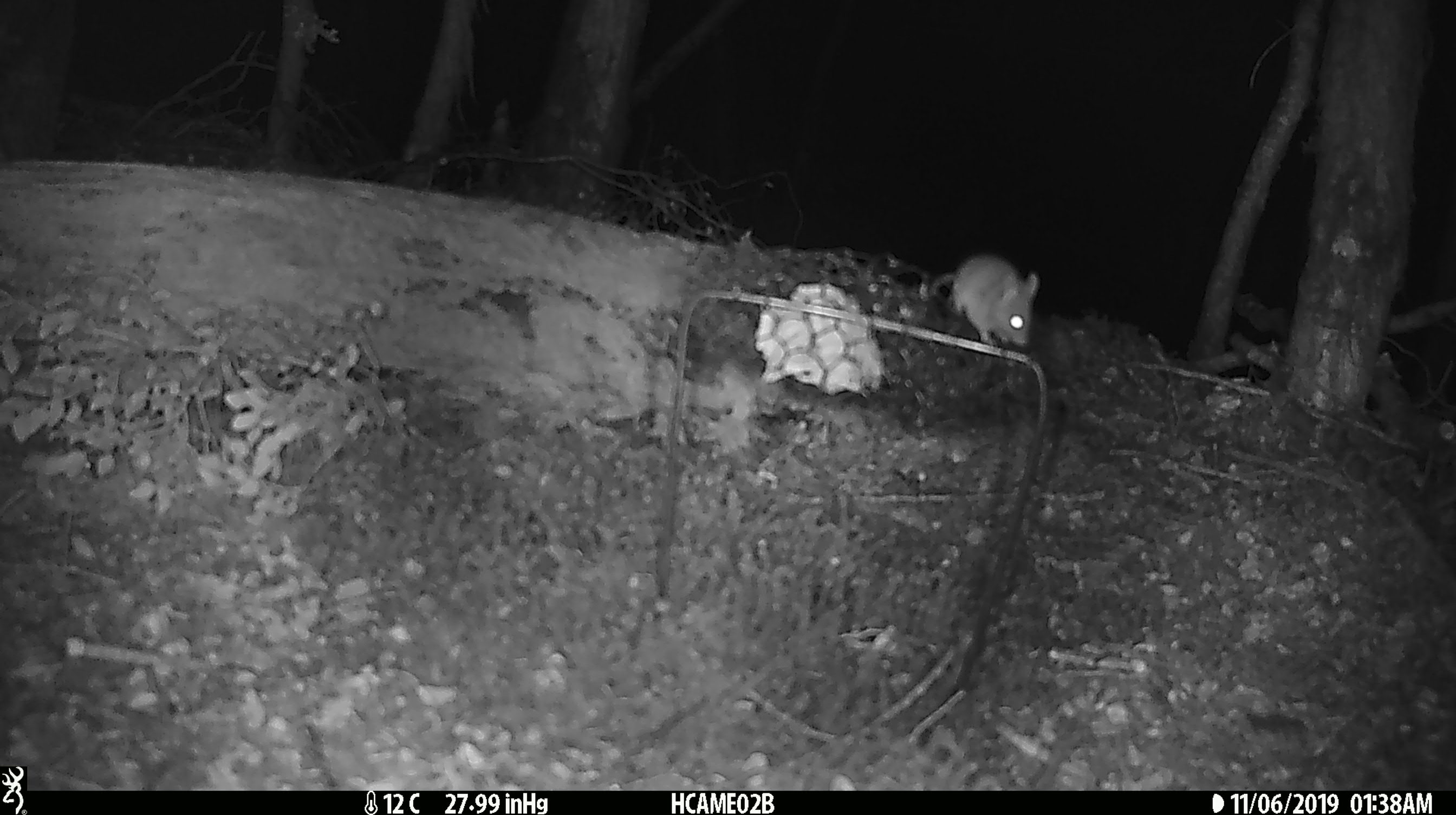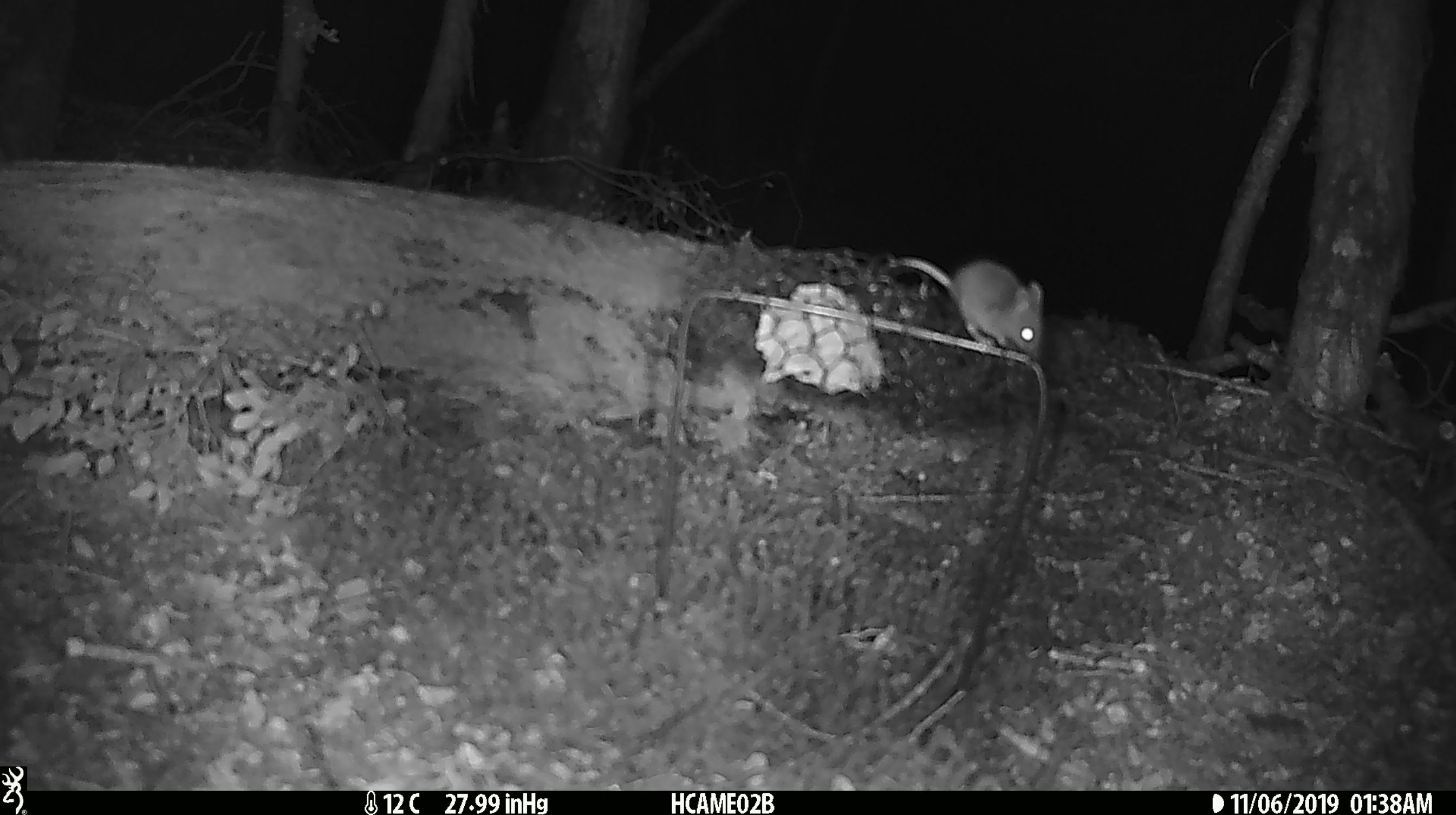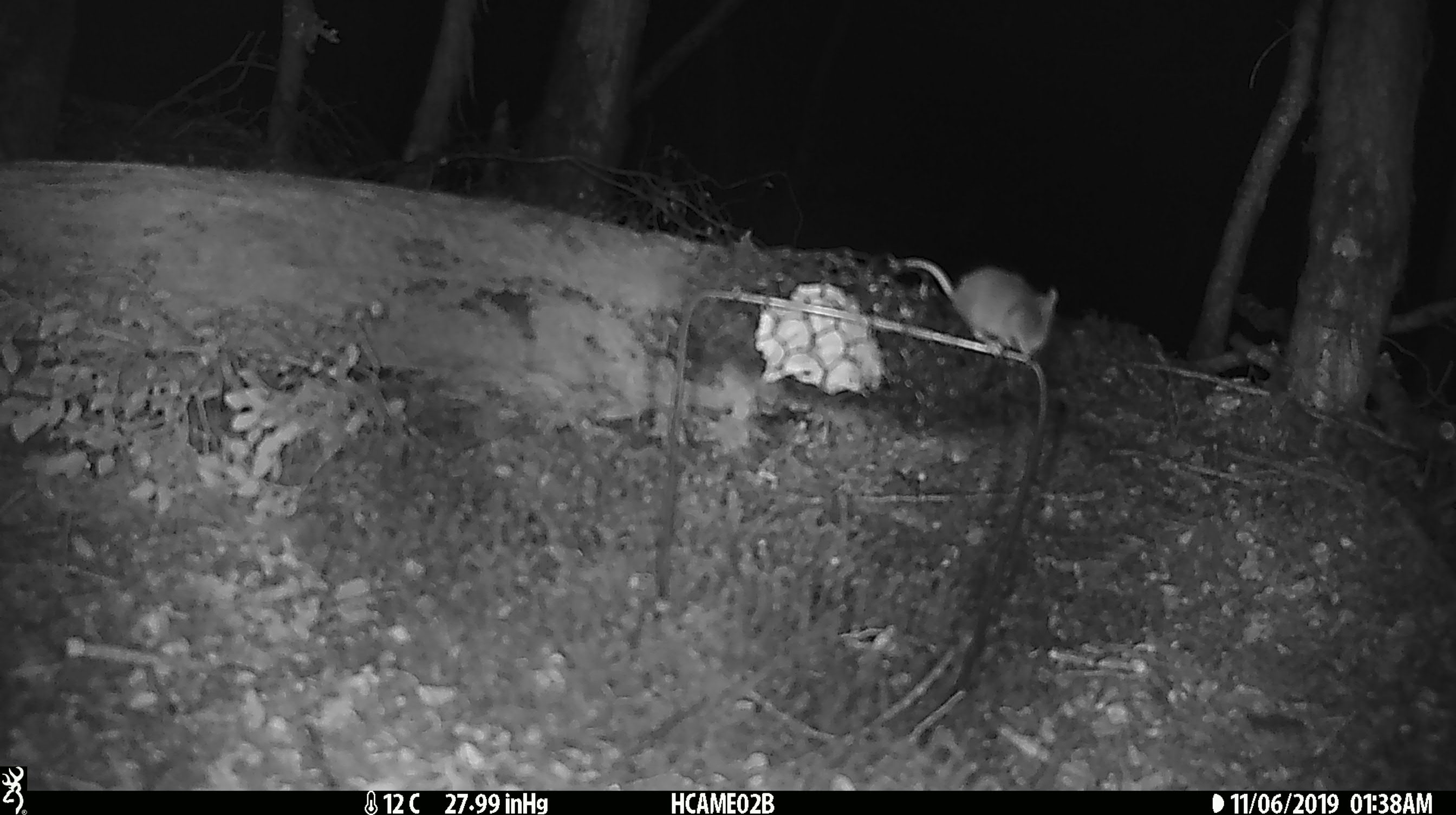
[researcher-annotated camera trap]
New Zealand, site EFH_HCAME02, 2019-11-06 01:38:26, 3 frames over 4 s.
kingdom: Animalia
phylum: Chordata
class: Mammalia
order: Rodentia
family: Muridae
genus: Mus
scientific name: Mus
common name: mouse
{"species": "mouse (Mus)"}